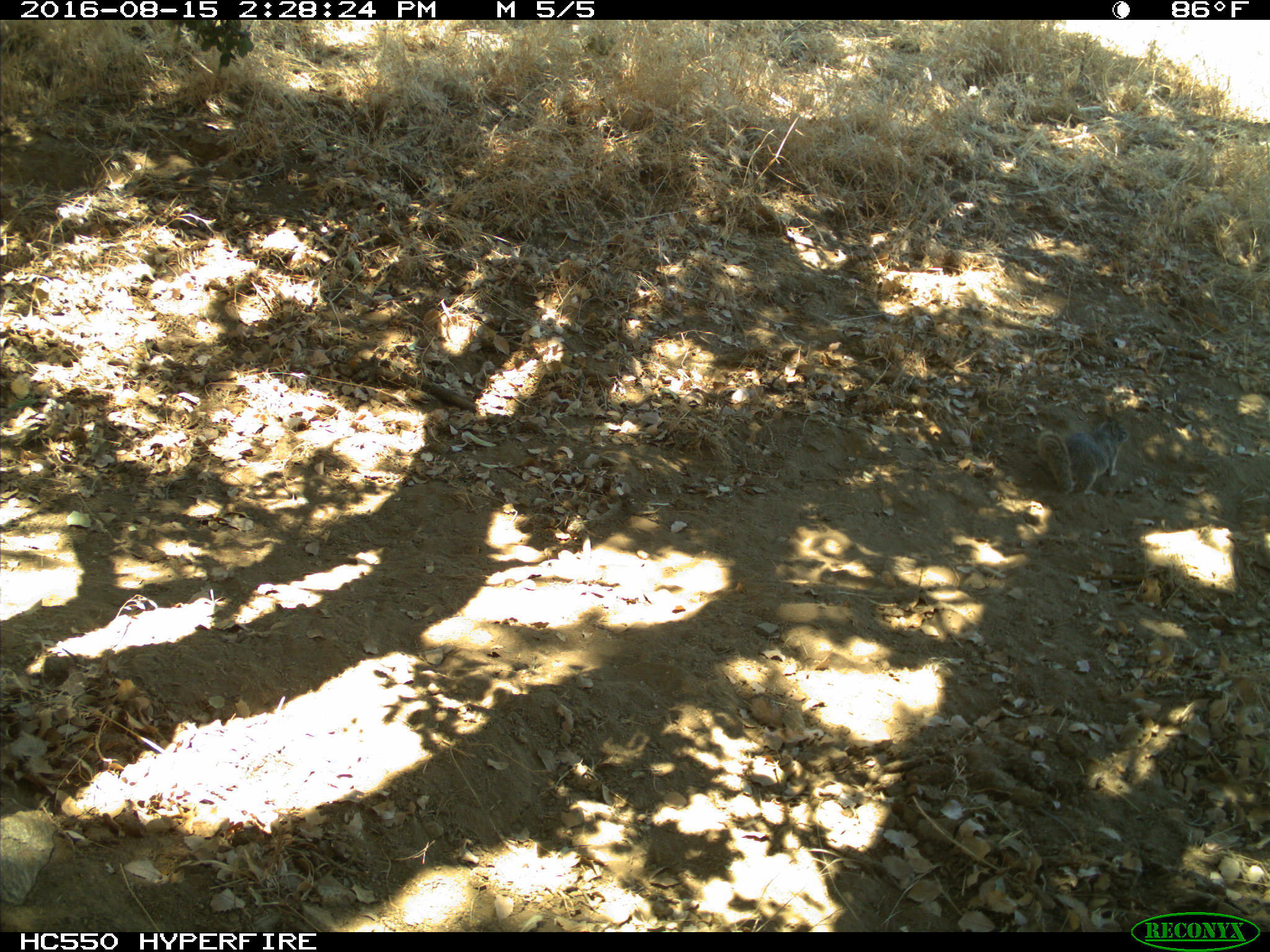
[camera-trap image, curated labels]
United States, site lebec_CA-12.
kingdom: Animalia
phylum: Chordata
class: Mammalia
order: Rodentia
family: Sciuridae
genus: Otospermophilus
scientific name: Otospermophilus beecheyi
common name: california ground squirrel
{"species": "Otospermophilus beecheyi (california ground squirrel)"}